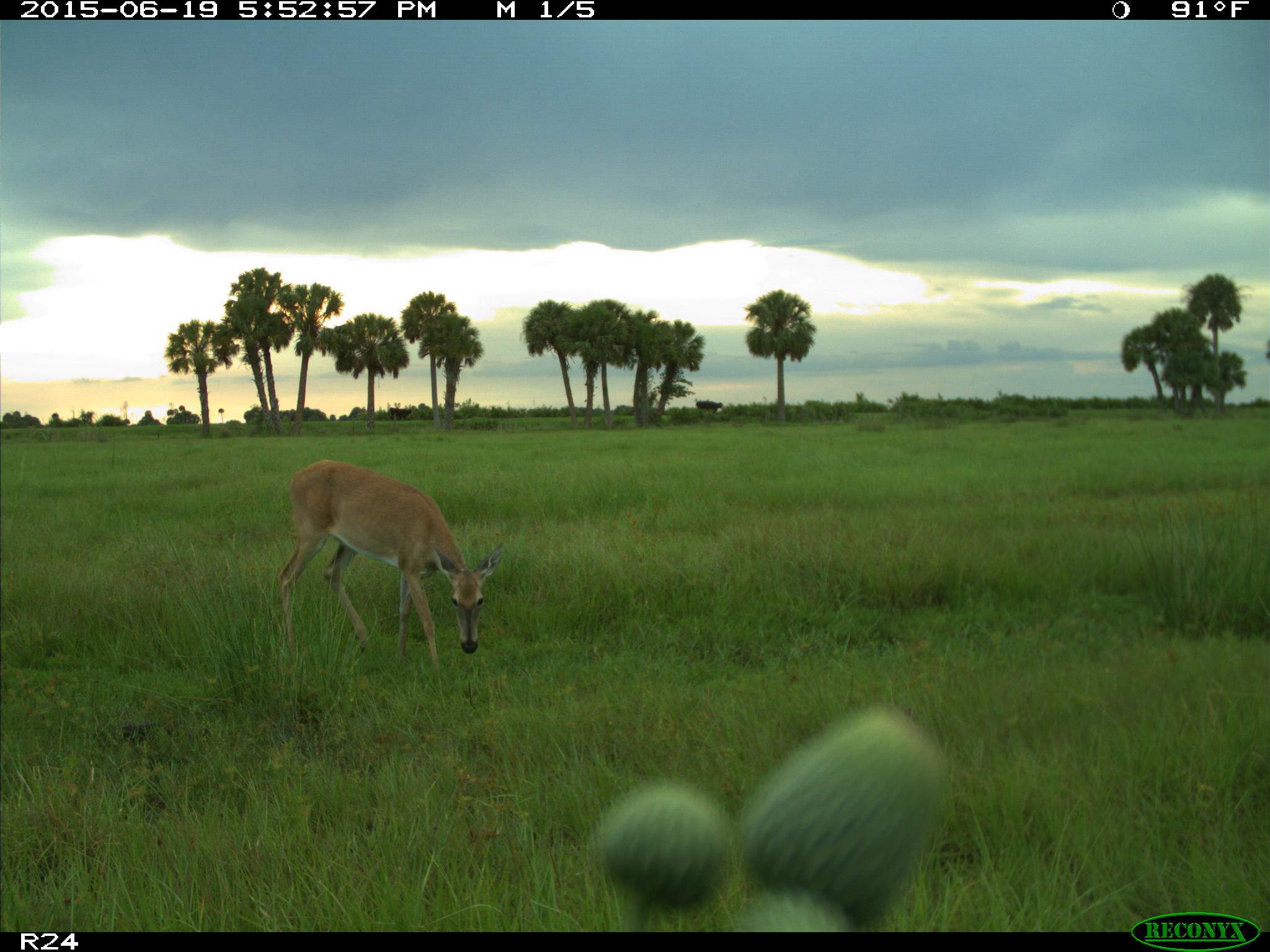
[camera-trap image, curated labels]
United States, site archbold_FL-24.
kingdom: Animalia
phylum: Chordata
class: Mammalia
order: Artiodactyla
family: Bovidae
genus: Bos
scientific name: Bos taurus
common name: domestic cow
Bos taurus (domestic cow).